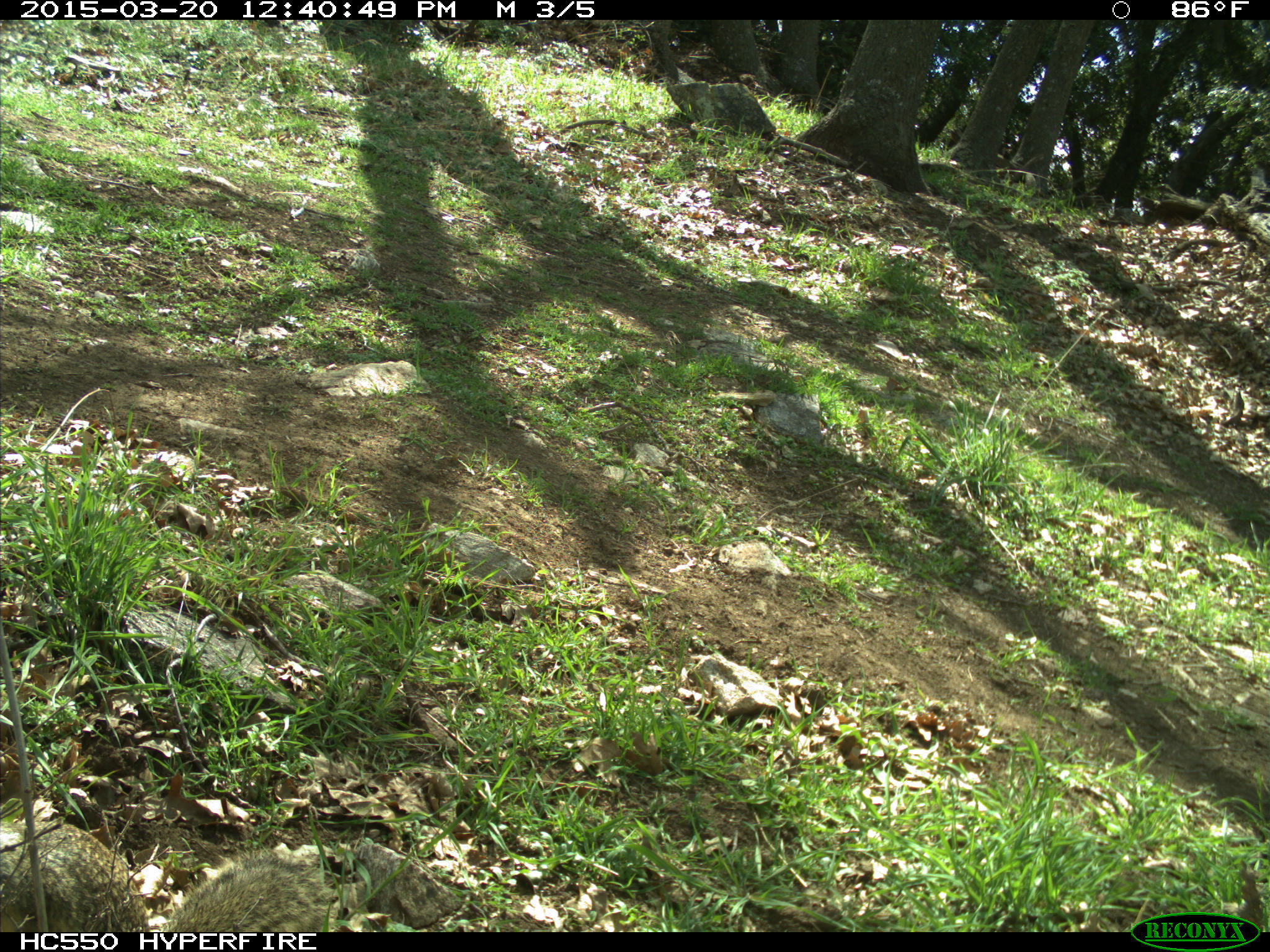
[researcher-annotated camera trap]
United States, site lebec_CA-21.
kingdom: Animalia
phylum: Chordata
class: Mammalia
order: Rodentia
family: Sciuridae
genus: Otospermophilus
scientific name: Otospermophilus beecheyi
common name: california ground squirrel